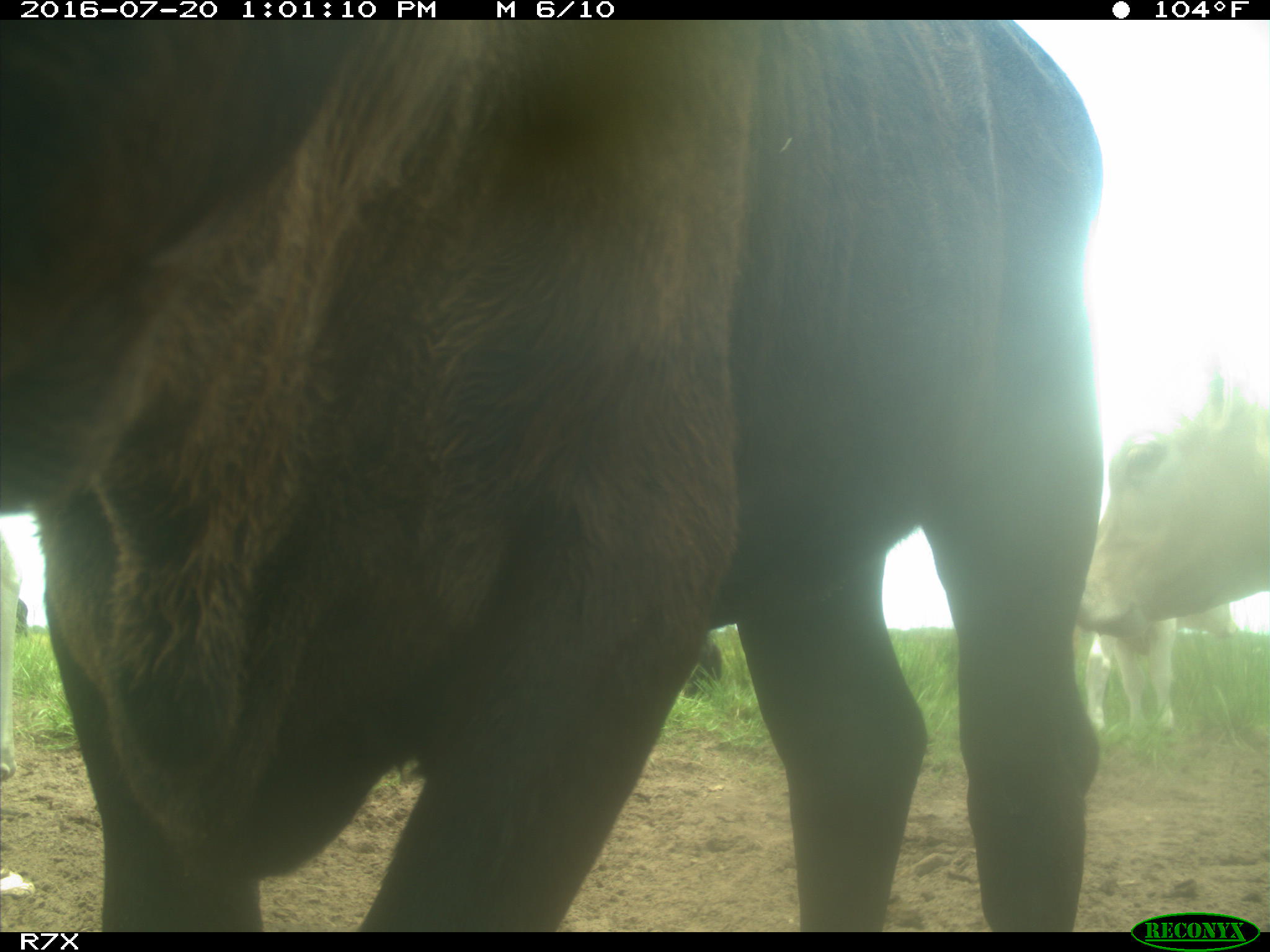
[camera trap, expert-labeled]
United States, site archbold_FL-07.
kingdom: Animalia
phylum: Chordata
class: Mammalia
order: Artiodactyla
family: Bovidae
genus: Bos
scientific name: Bos taurus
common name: domestic cow